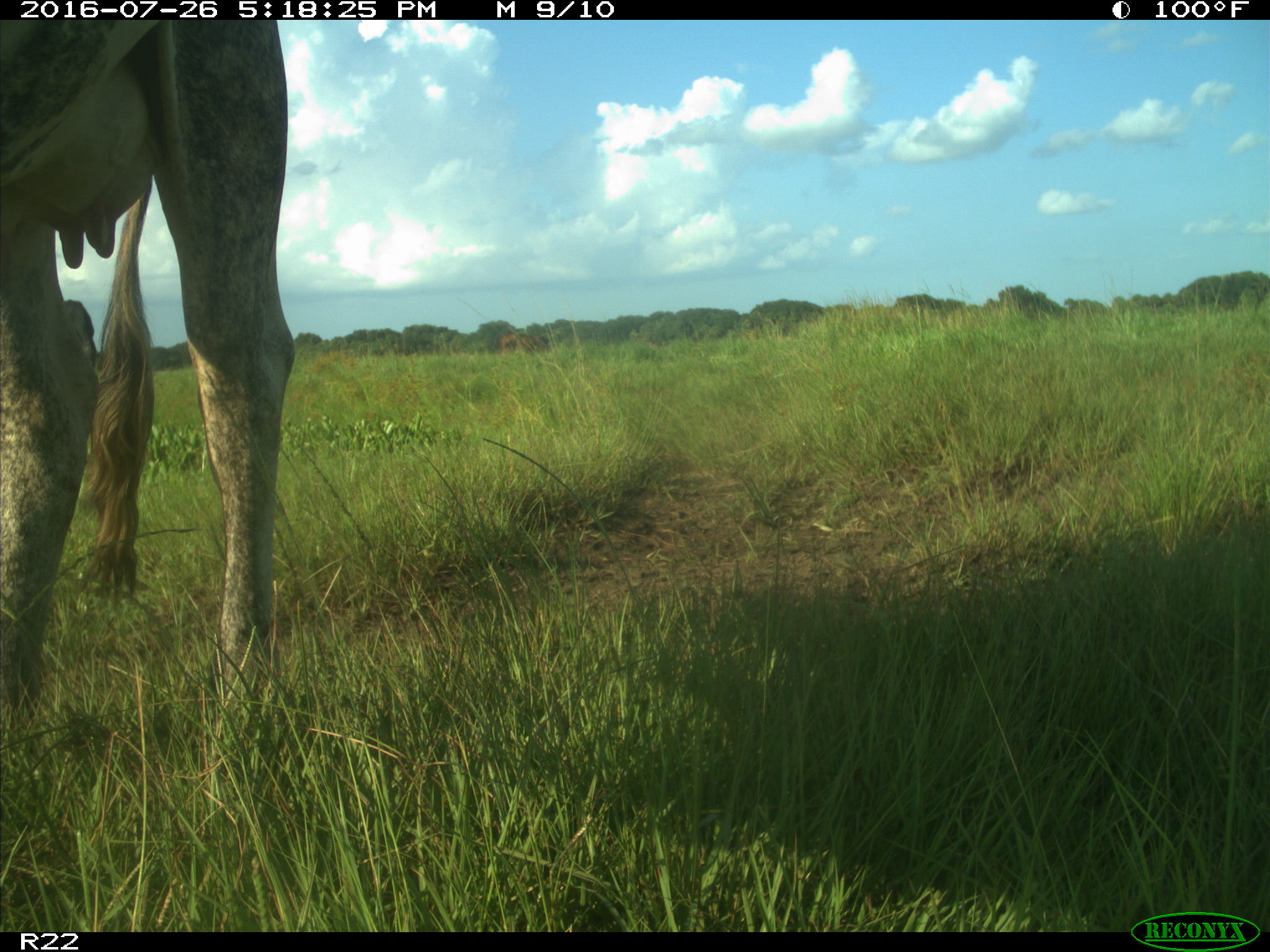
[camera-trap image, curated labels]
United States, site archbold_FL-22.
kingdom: Animalia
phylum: Chordata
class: Mammalia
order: Artiodactyla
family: Bovidae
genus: Bos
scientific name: Bos taurus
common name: domestic cow